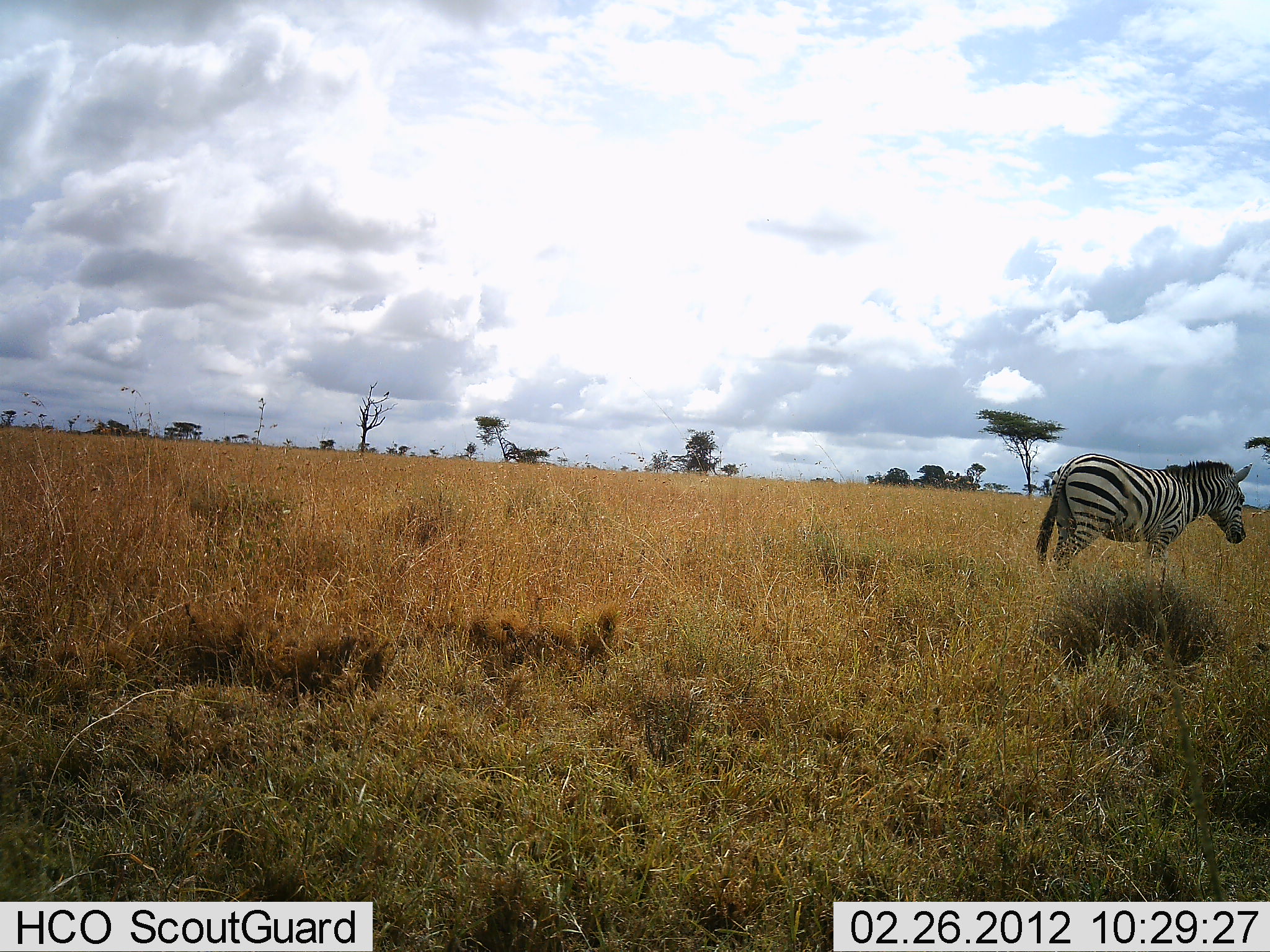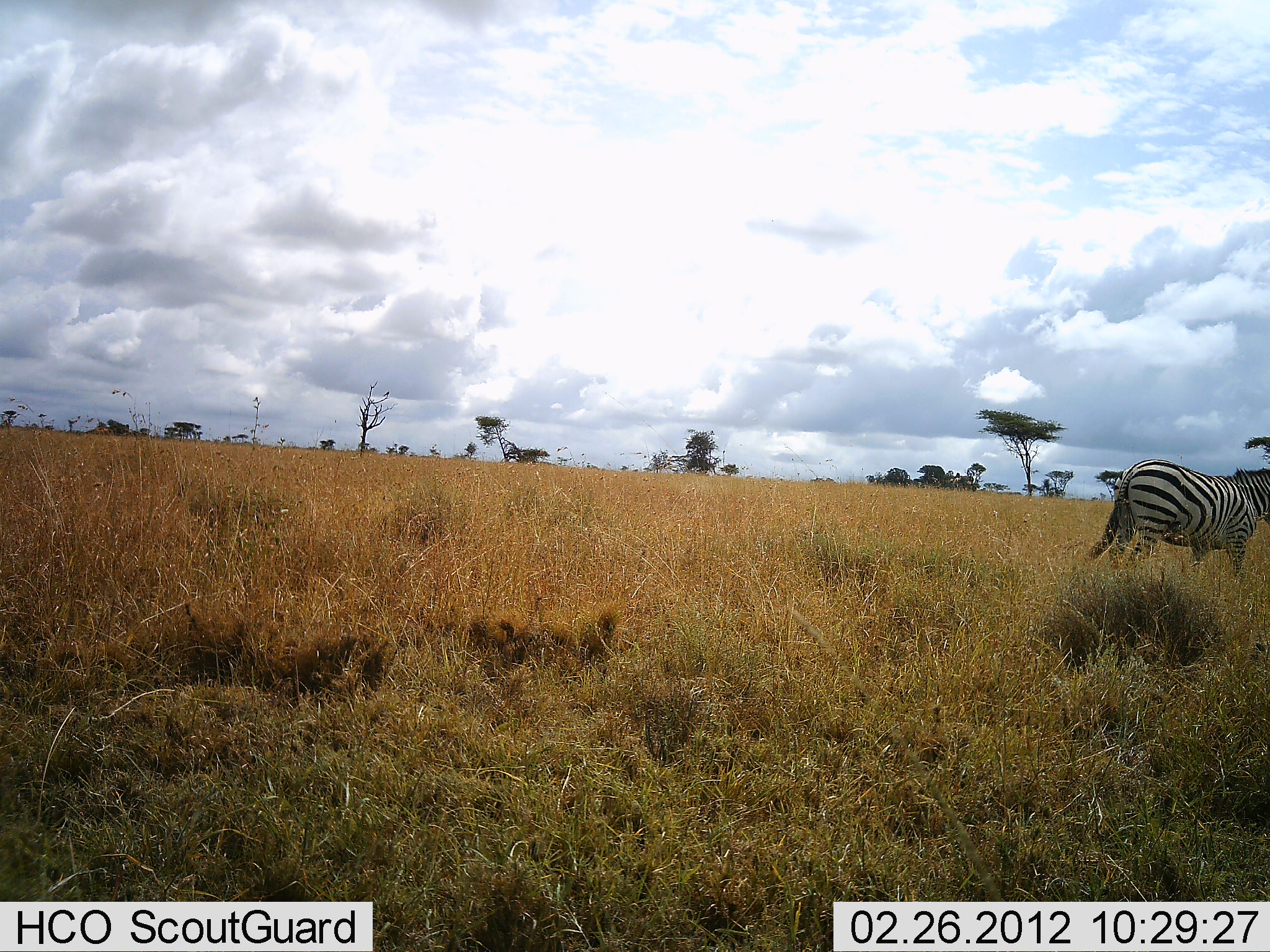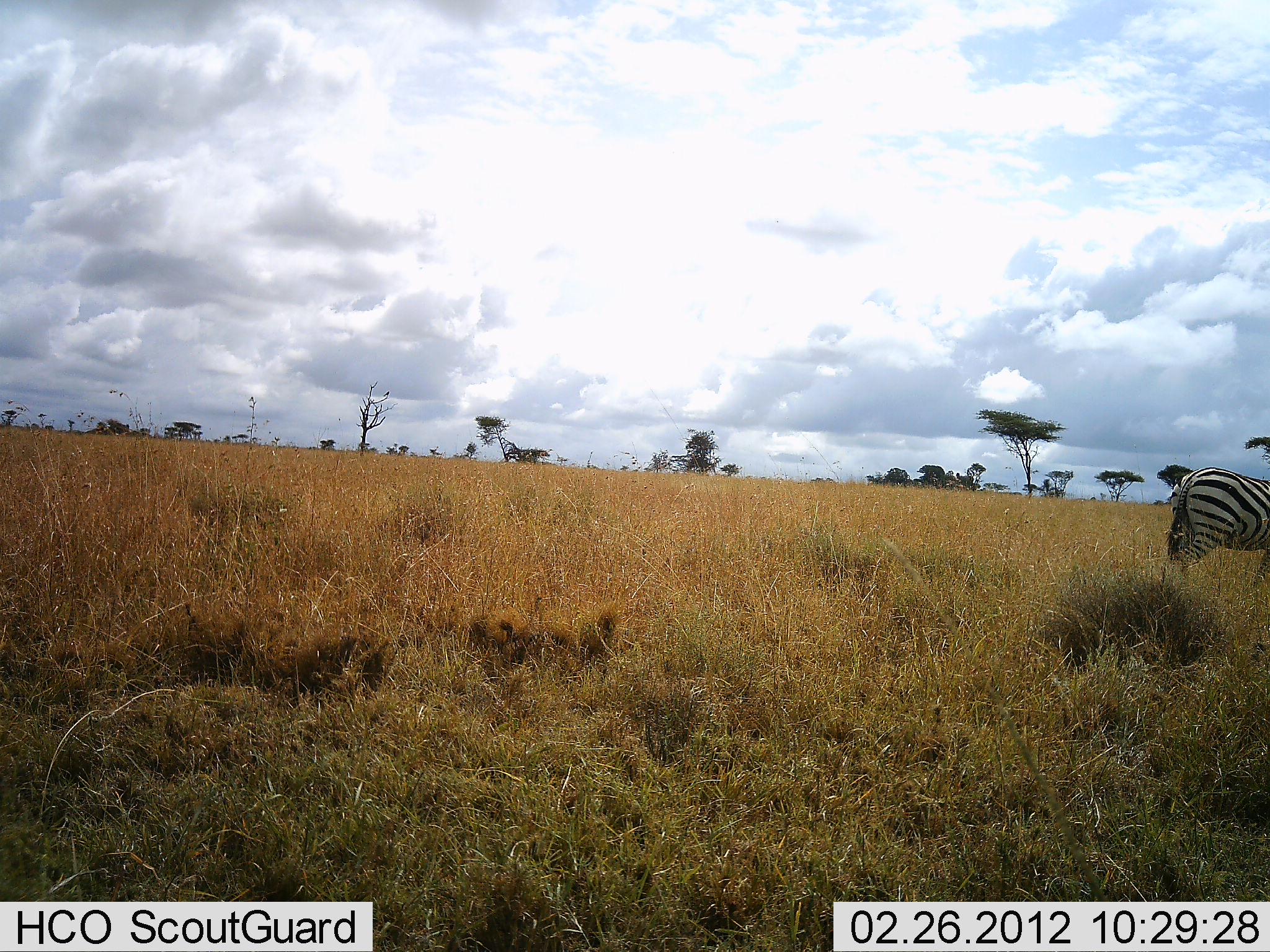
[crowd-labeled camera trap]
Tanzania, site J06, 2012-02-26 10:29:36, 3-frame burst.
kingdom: Animalia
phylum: Chordata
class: Mammalia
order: Perissodactyla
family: Equidae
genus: Equus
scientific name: Equus quagga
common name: plains zebra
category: zebra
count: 1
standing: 6%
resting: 0%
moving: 94%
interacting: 0%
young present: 0%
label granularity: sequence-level